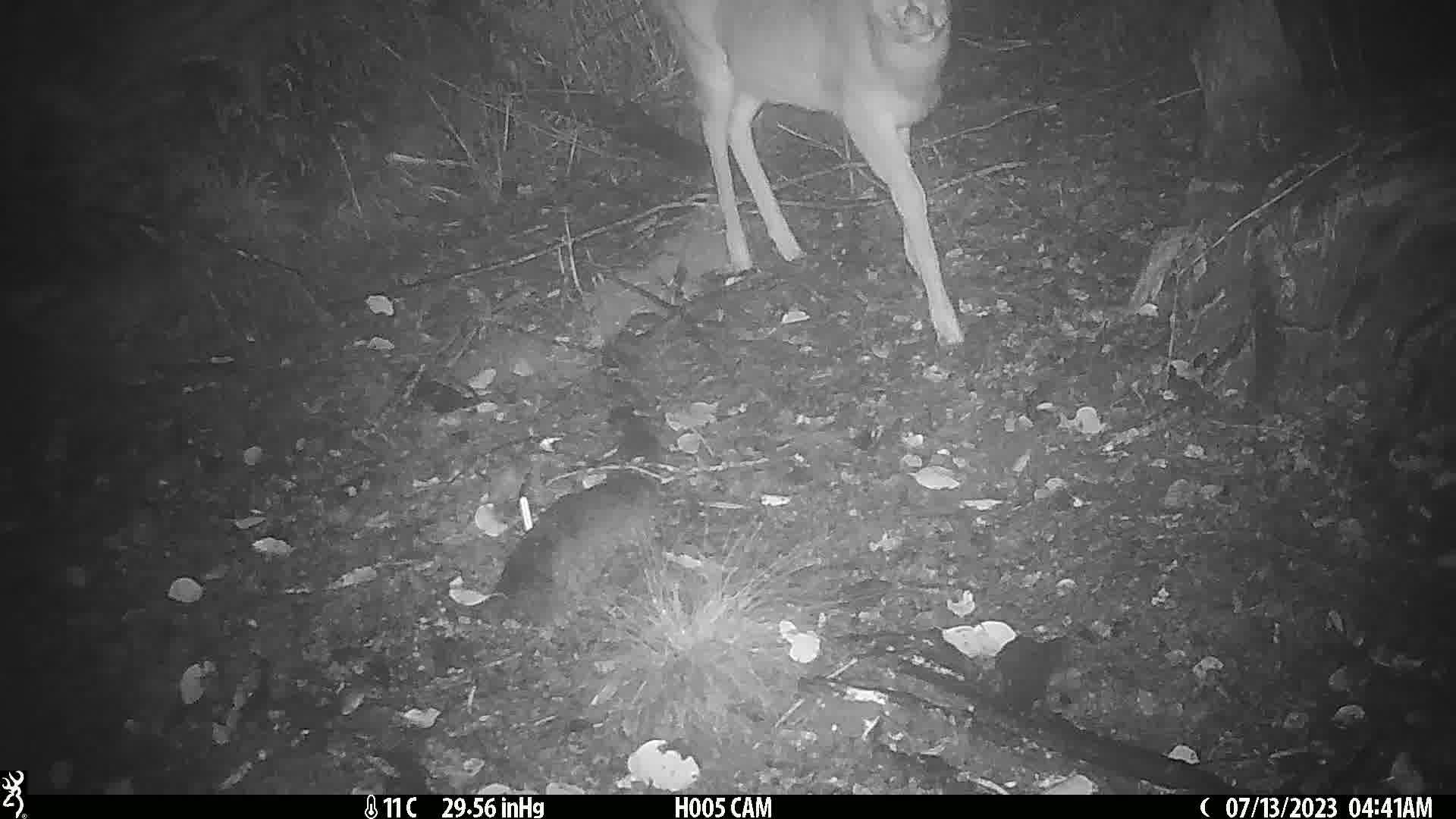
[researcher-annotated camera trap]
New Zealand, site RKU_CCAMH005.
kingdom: Animalia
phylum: Chordata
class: Mammalia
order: Artiodactyla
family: Cervidae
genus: Odocoileus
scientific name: Odocoileus virginianus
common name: white-tailed deer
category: white tailed deer